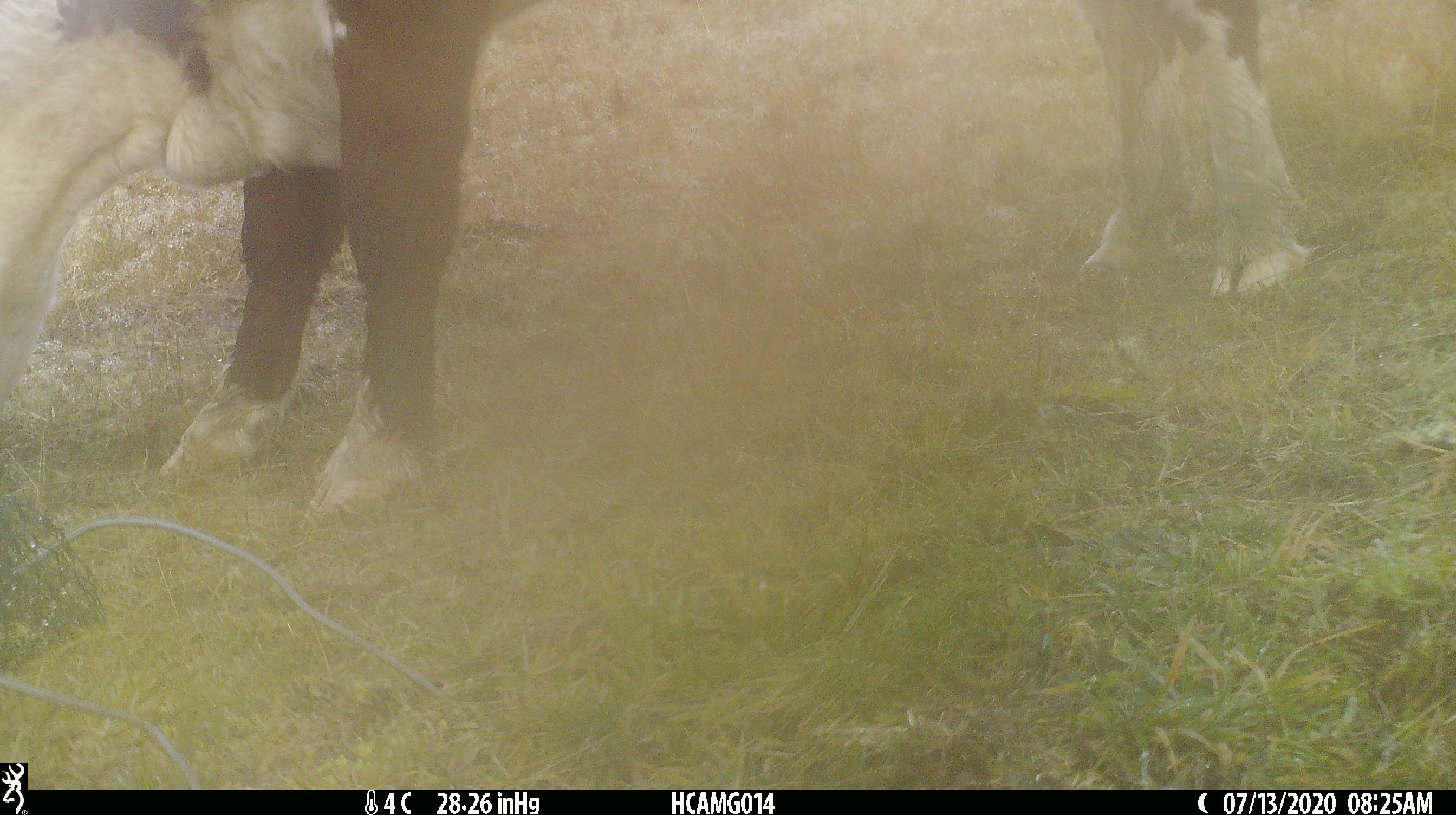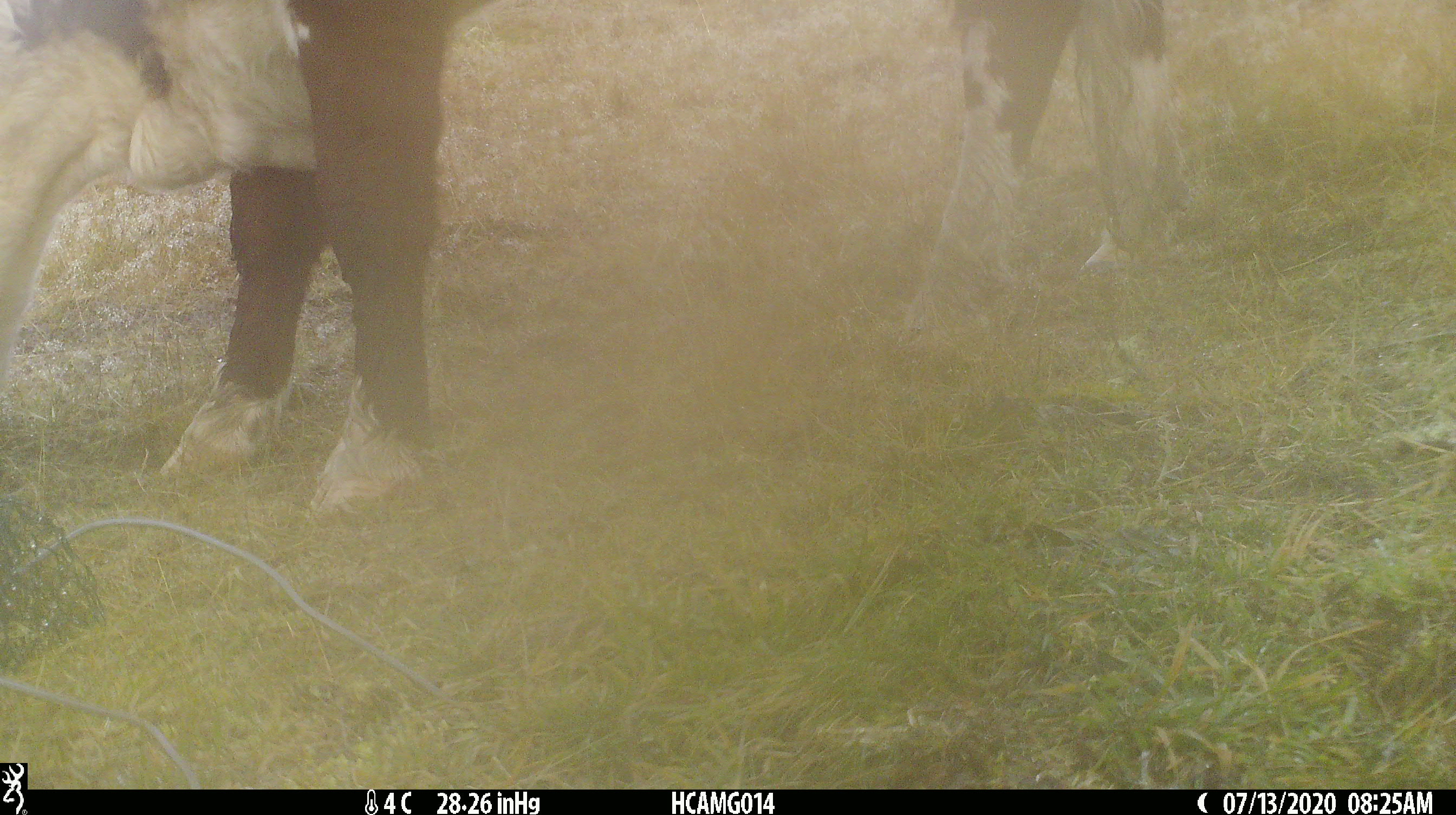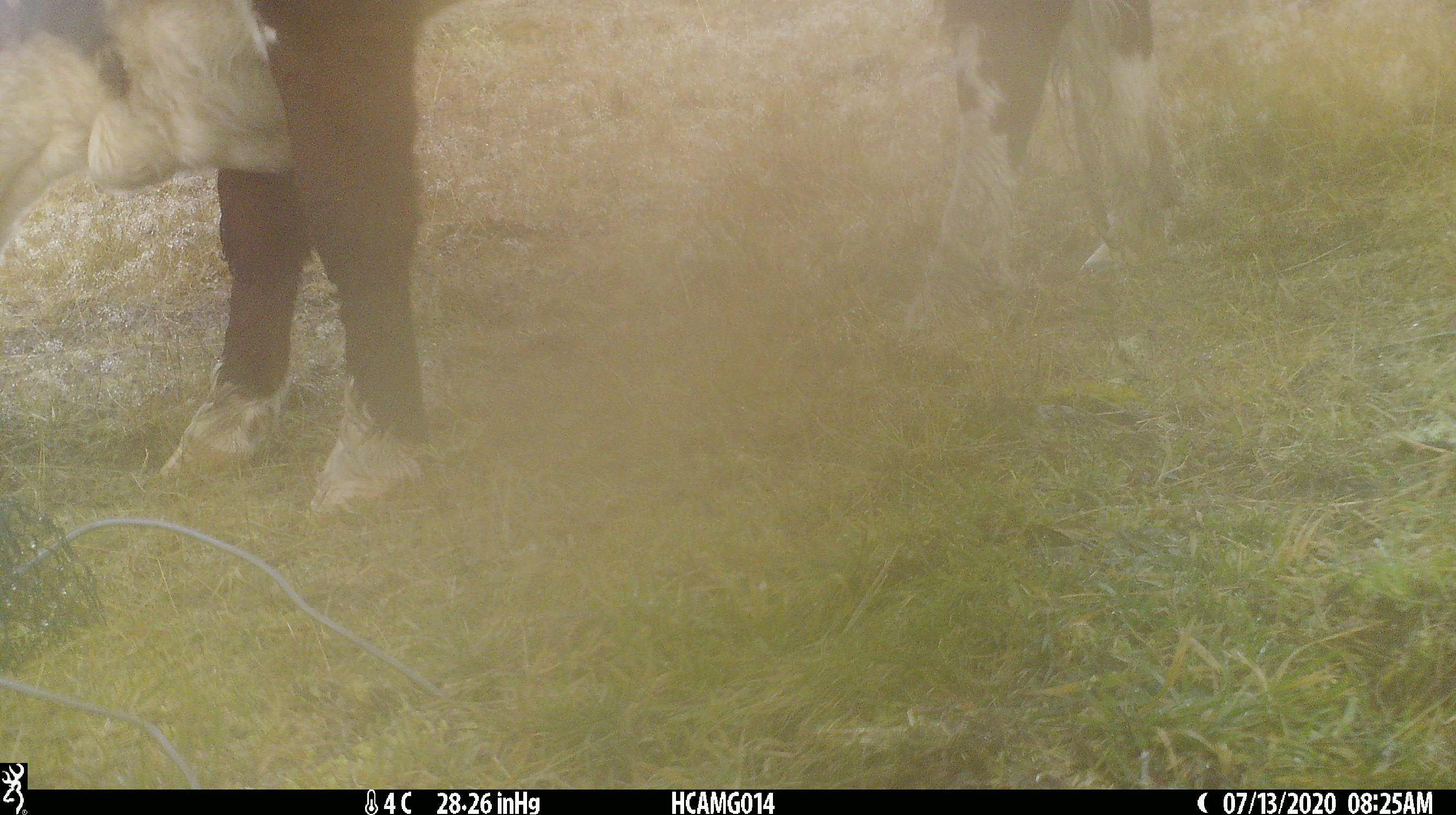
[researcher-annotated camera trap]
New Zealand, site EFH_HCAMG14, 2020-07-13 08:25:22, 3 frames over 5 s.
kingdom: Animalia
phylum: Chordata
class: Mammalia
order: Artiodactyla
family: Bovidae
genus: Bos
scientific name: Bos taurus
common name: domestic cow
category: cow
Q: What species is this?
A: Cow (domestic cow) (Bos taurus).